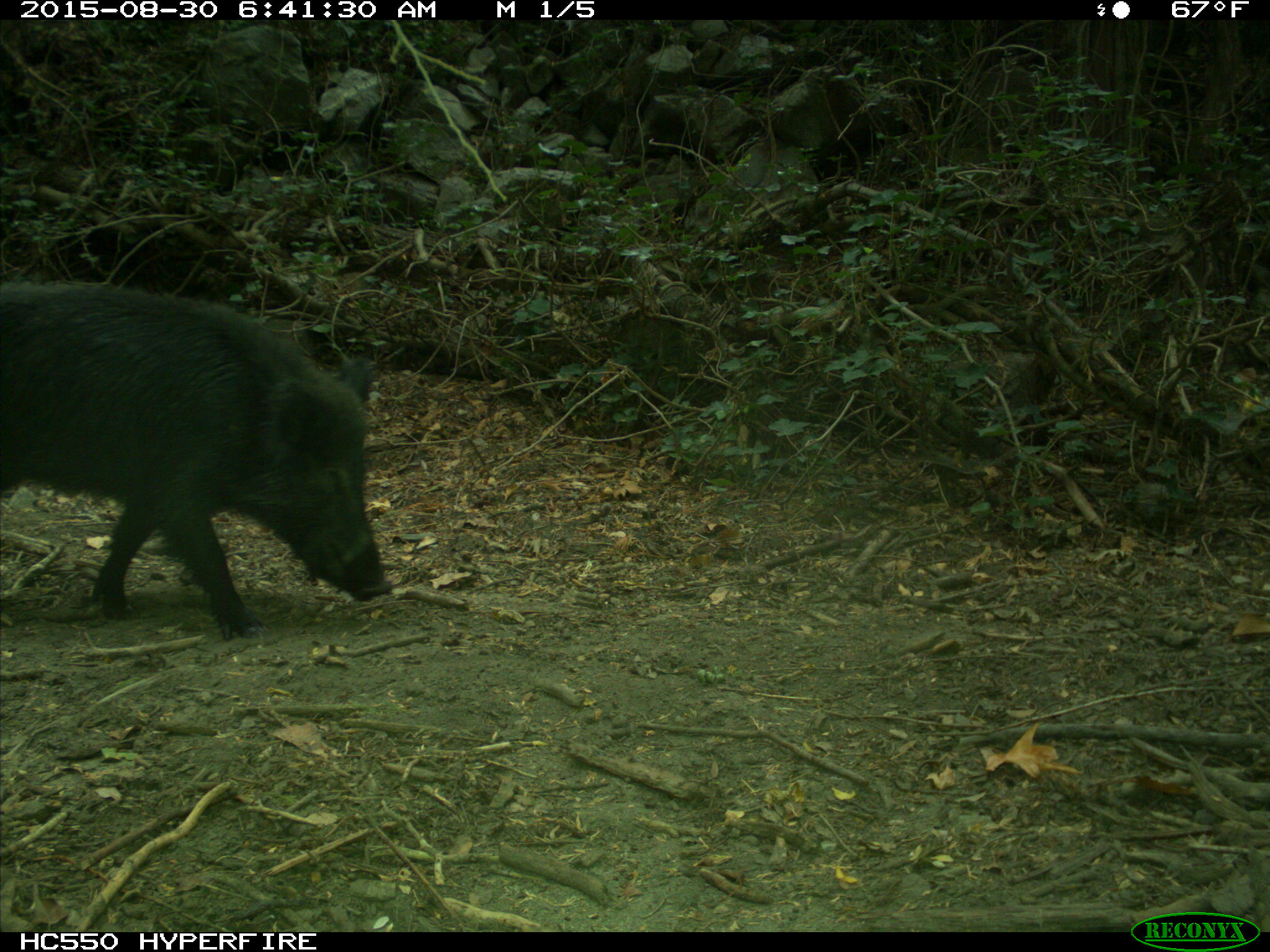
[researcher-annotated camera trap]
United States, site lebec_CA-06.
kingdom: Animalia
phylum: Chordata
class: Mammalia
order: Artiodactyla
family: Suidae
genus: Sus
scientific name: Sus scrofa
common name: wild boar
Sus scrofa (wild boar).